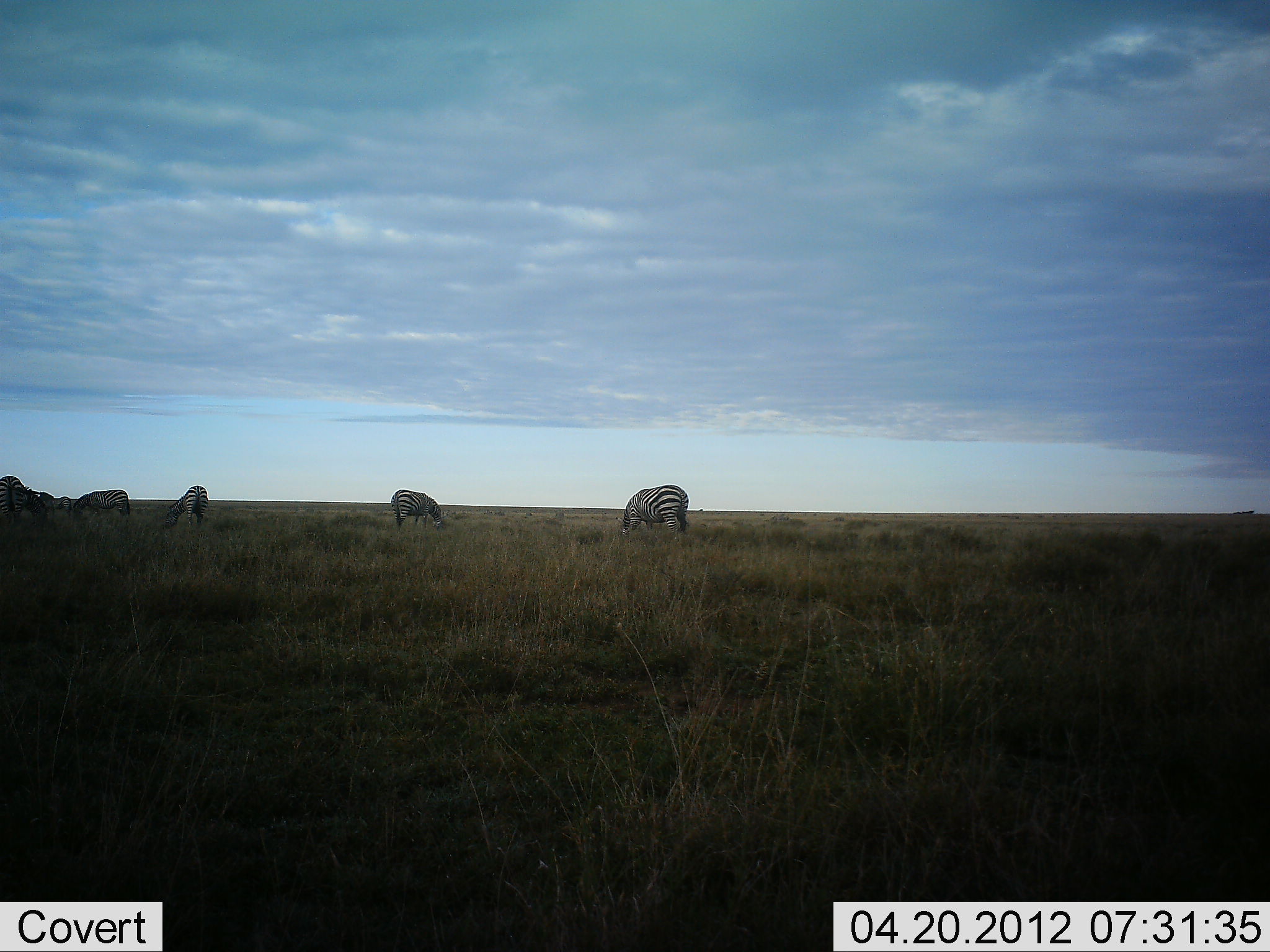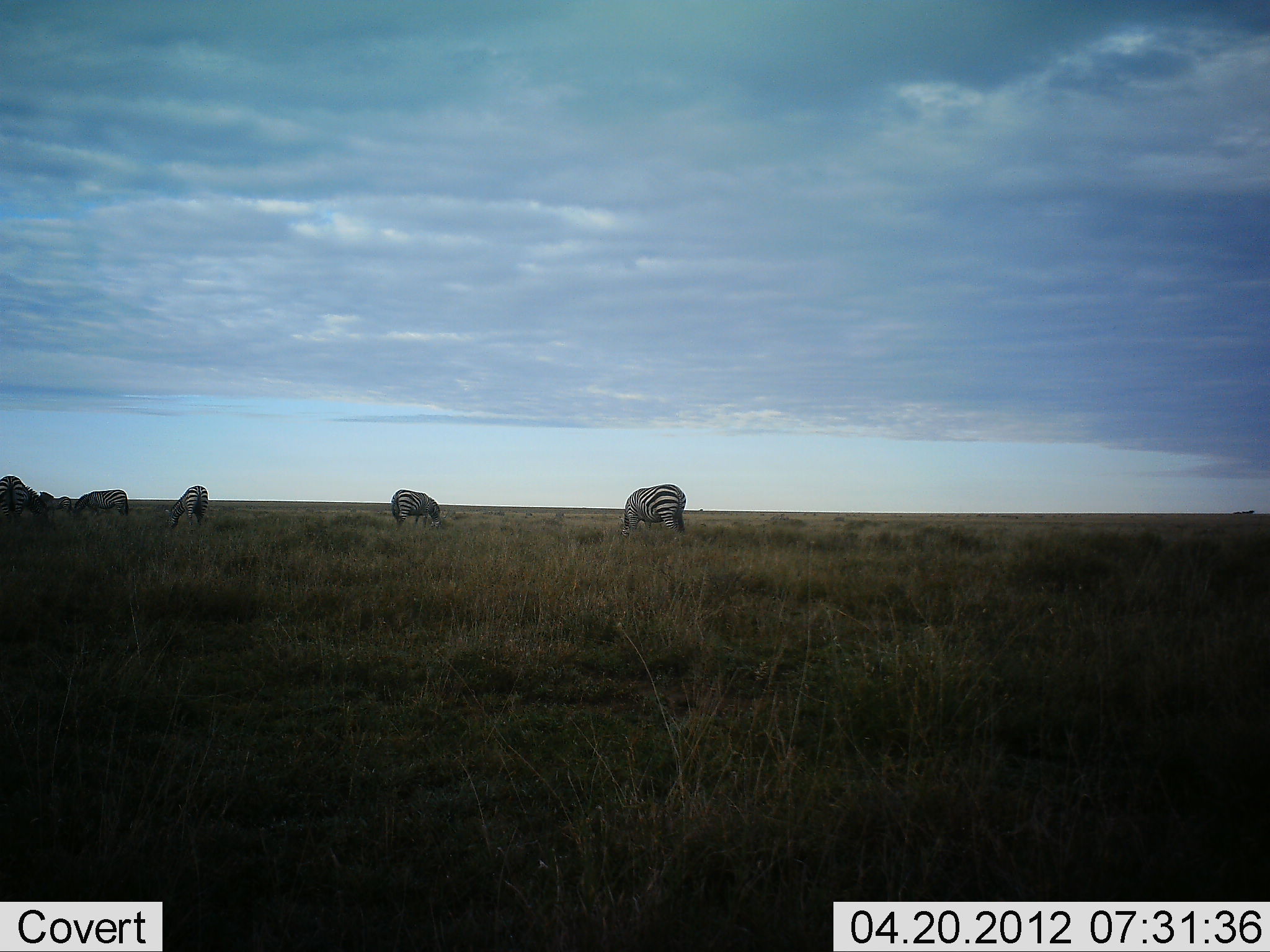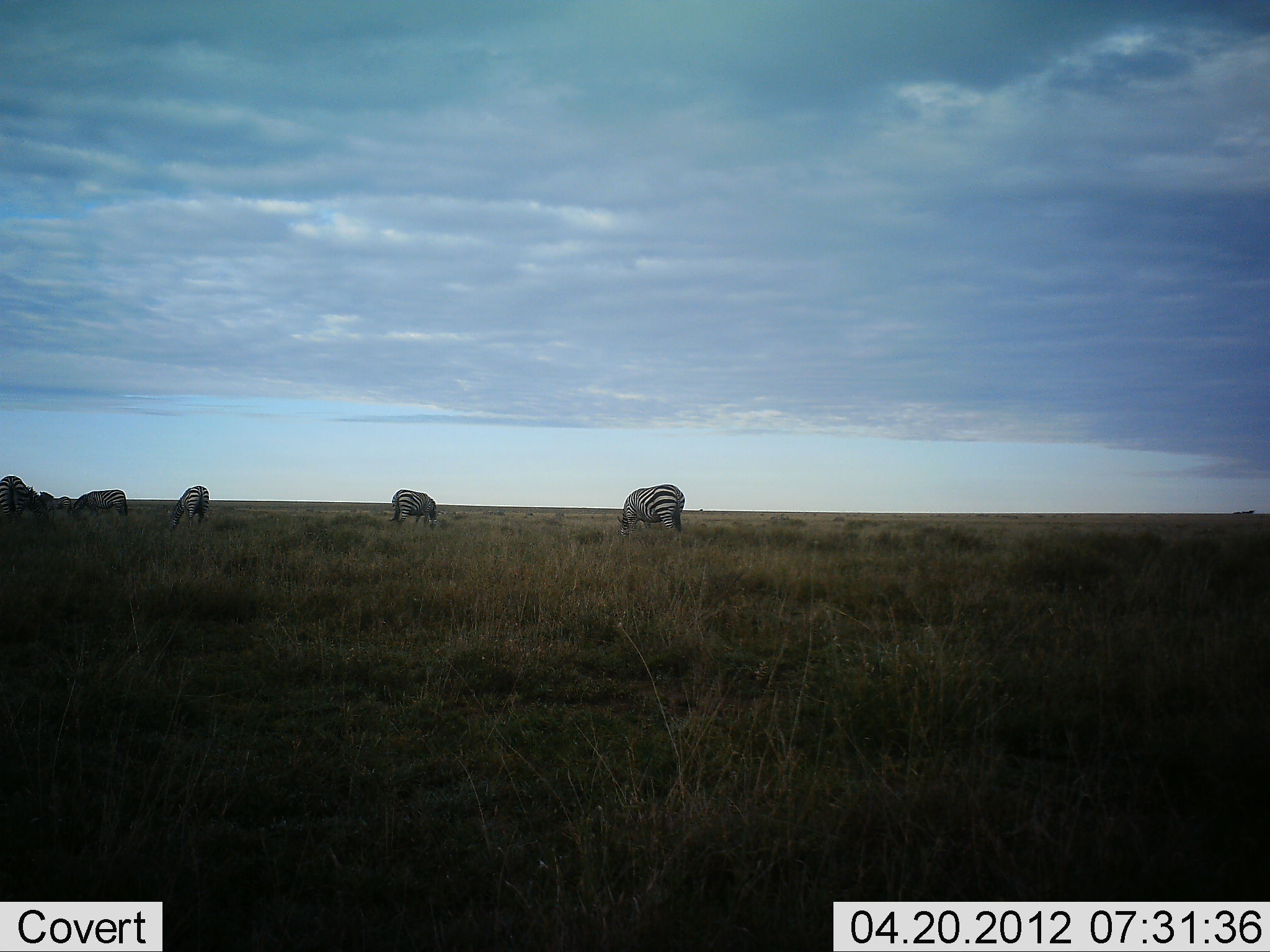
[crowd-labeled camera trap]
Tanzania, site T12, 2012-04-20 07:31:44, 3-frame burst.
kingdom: Animalia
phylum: Chordata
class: Mammalia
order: Perissodactyla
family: Equidae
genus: Equus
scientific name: Equus quagga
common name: plains zebra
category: zebra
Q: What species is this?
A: Zebra (plains zebra) (Equus quagga).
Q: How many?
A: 5.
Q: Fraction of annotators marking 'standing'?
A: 14%.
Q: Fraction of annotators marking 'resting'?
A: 0%.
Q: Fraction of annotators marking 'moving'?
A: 0%.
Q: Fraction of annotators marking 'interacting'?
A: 0%.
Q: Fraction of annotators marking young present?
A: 0%.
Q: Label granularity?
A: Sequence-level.